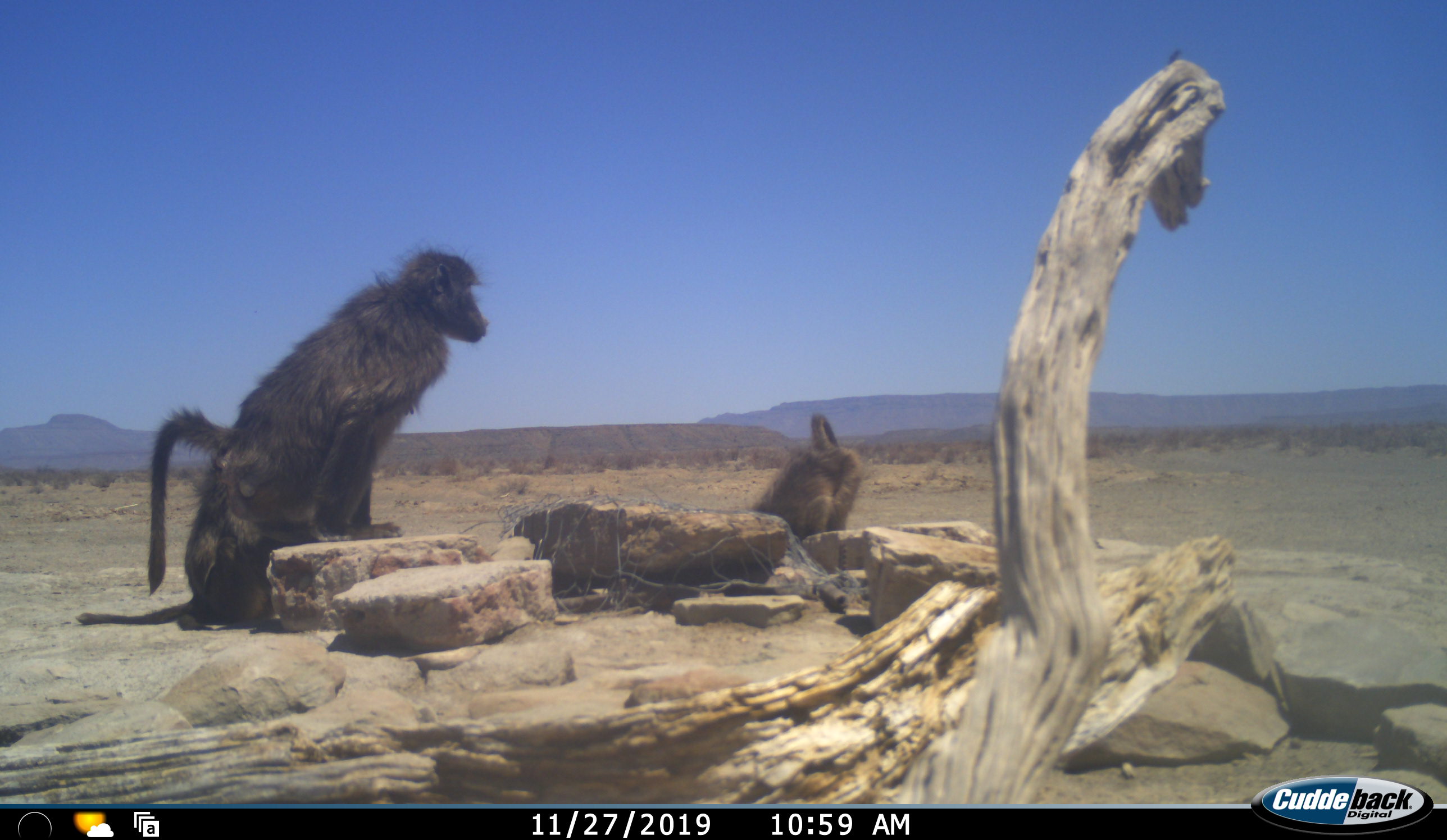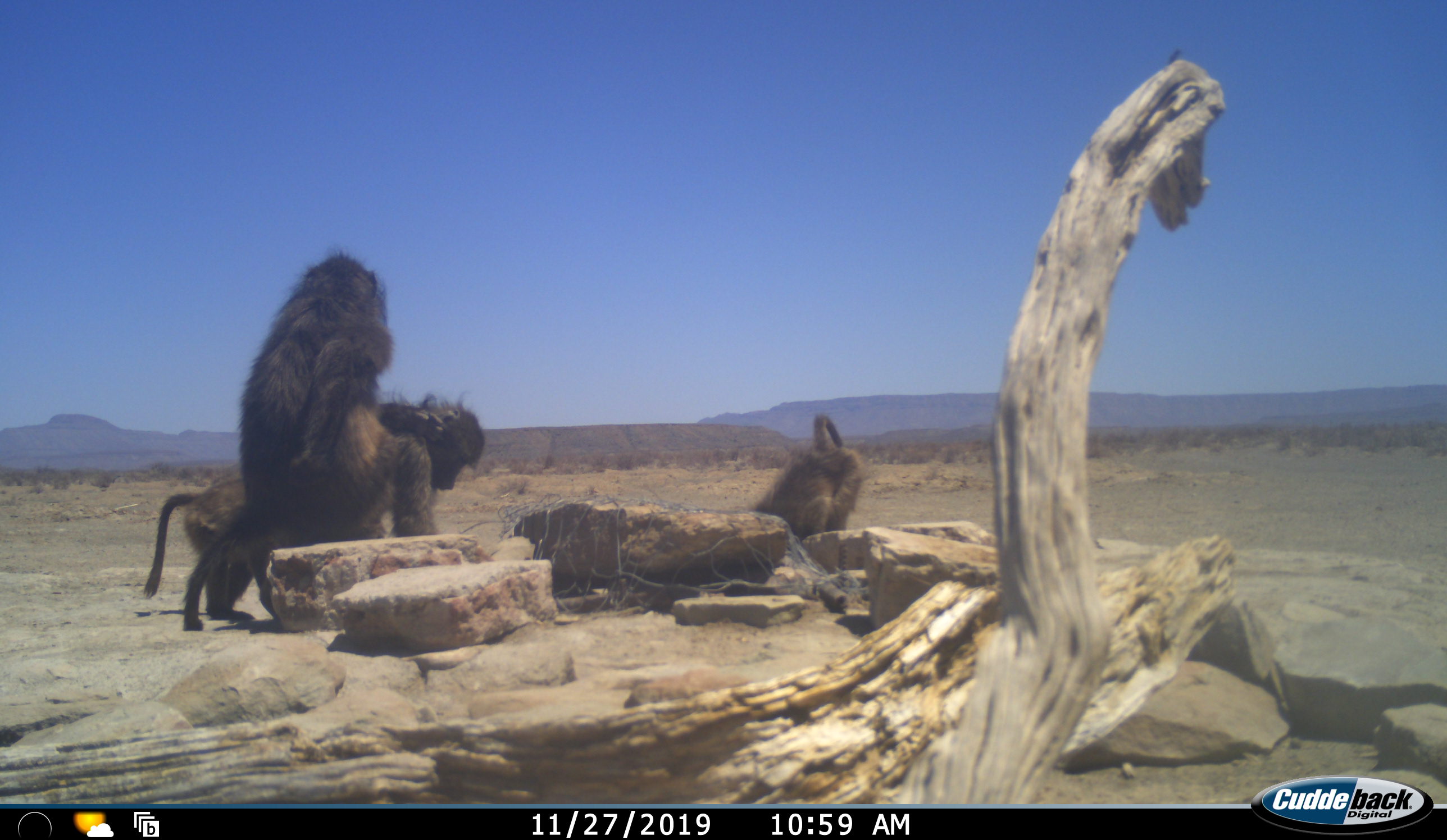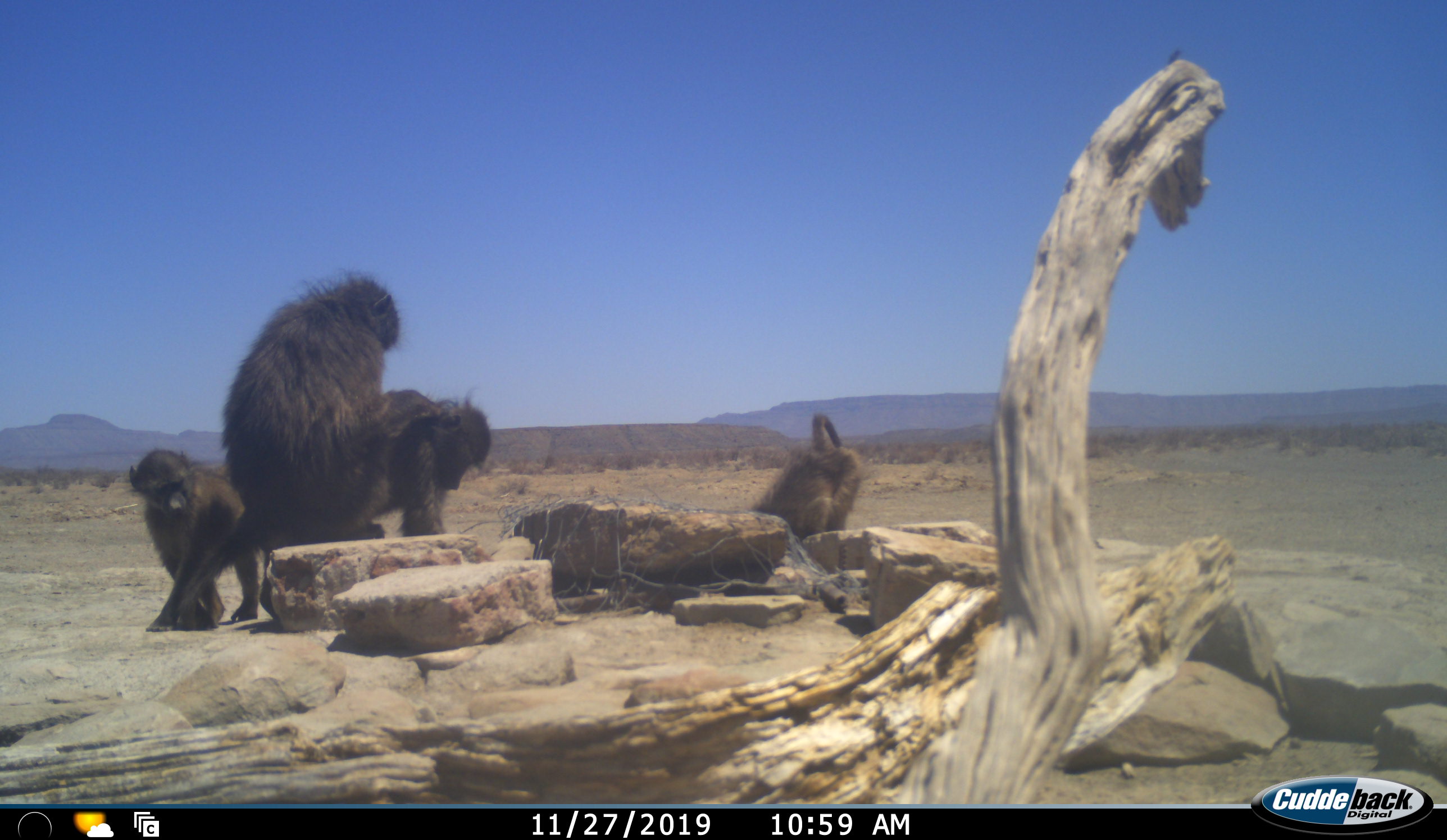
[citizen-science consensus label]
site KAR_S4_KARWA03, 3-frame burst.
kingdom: Animalia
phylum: Chordata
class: Mammalia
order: Primates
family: Cercopithecidae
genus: Papio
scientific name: Papio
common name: baboon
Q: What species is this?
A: Baboon (Papio).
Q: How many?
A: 4.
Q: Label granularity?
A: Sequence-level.